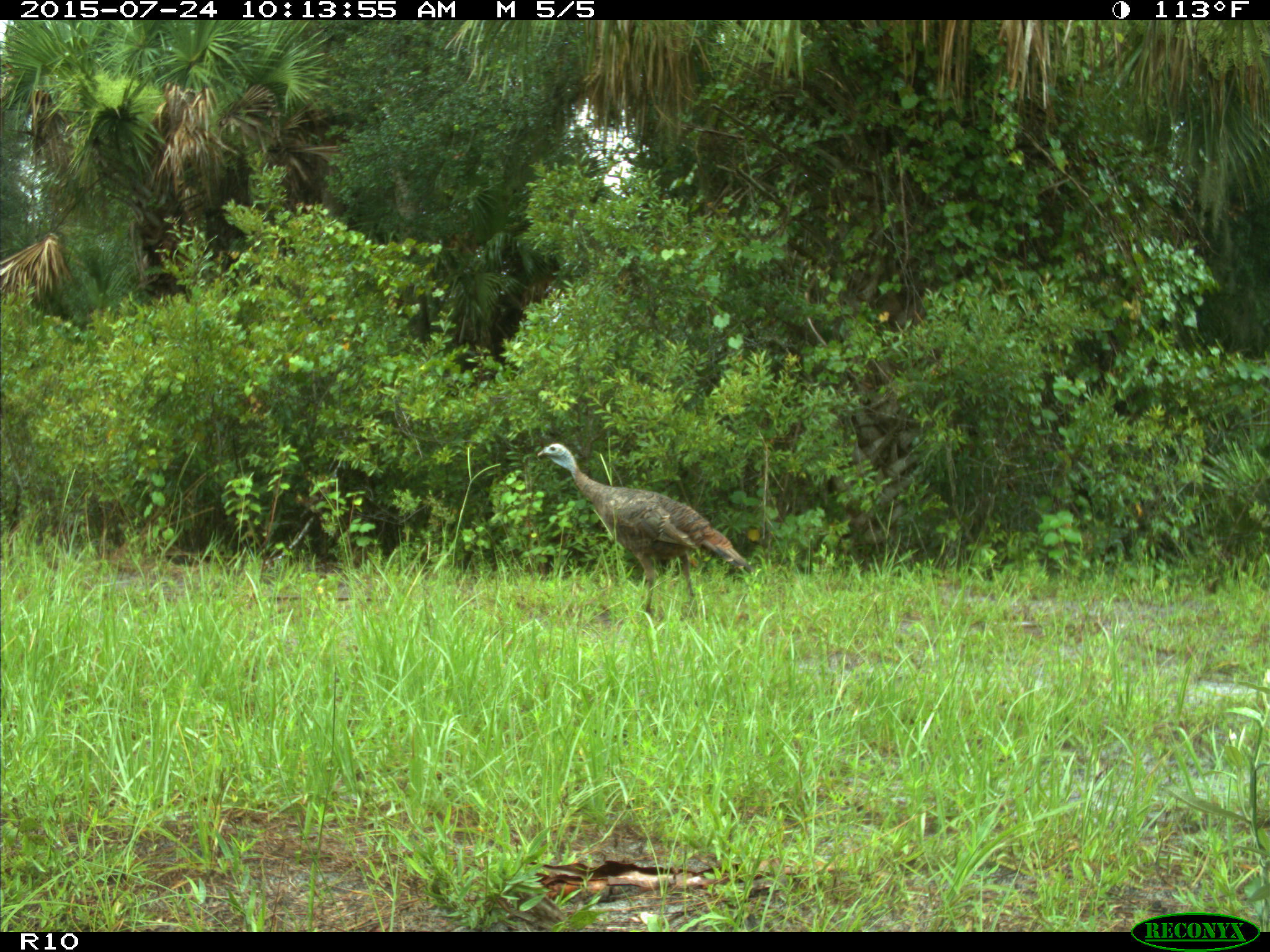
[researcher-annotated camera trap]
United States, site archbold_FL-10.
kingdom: Animalia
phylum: Chordata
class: Aves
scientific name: Aves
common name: birds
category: unidentified bird